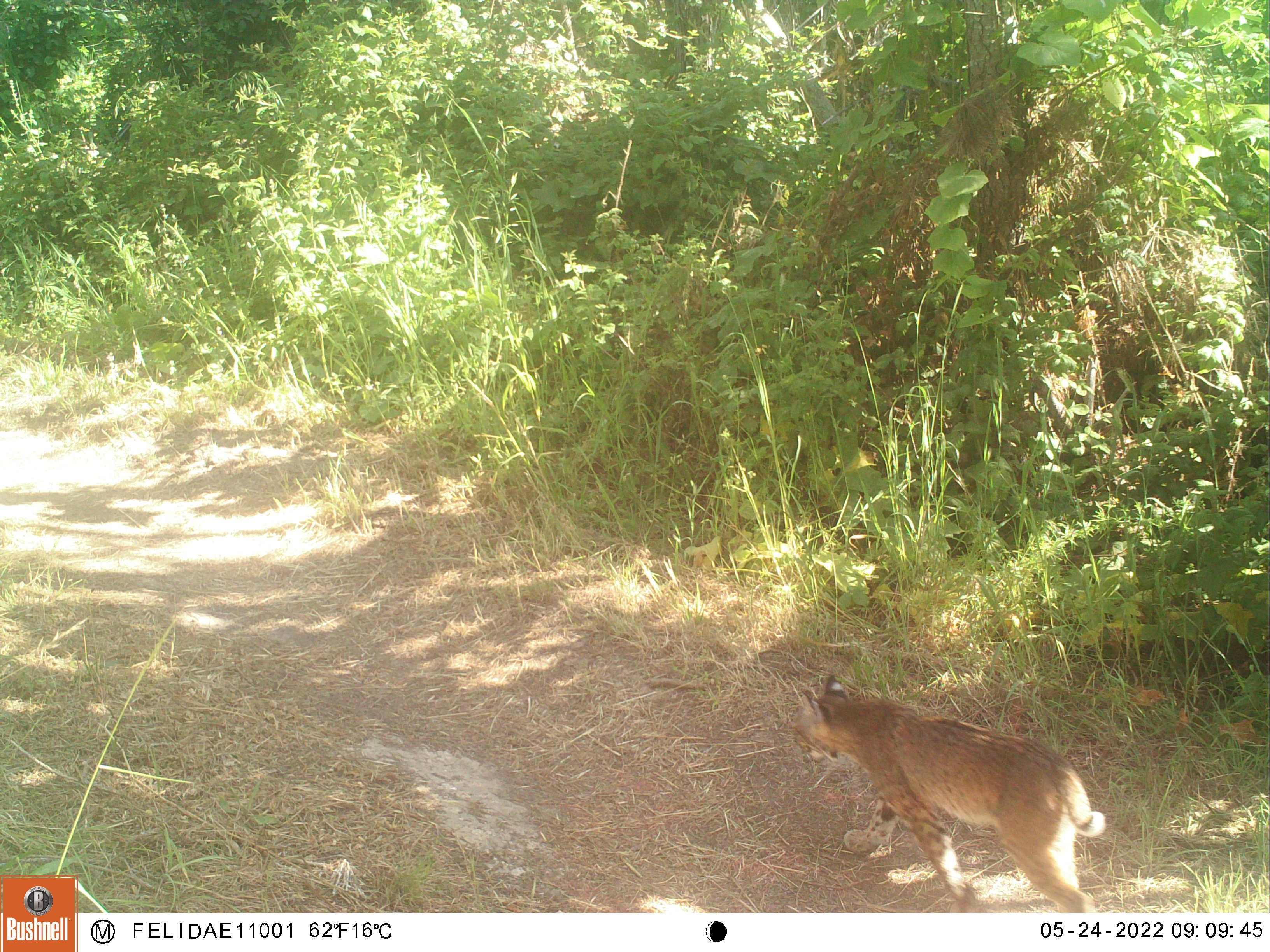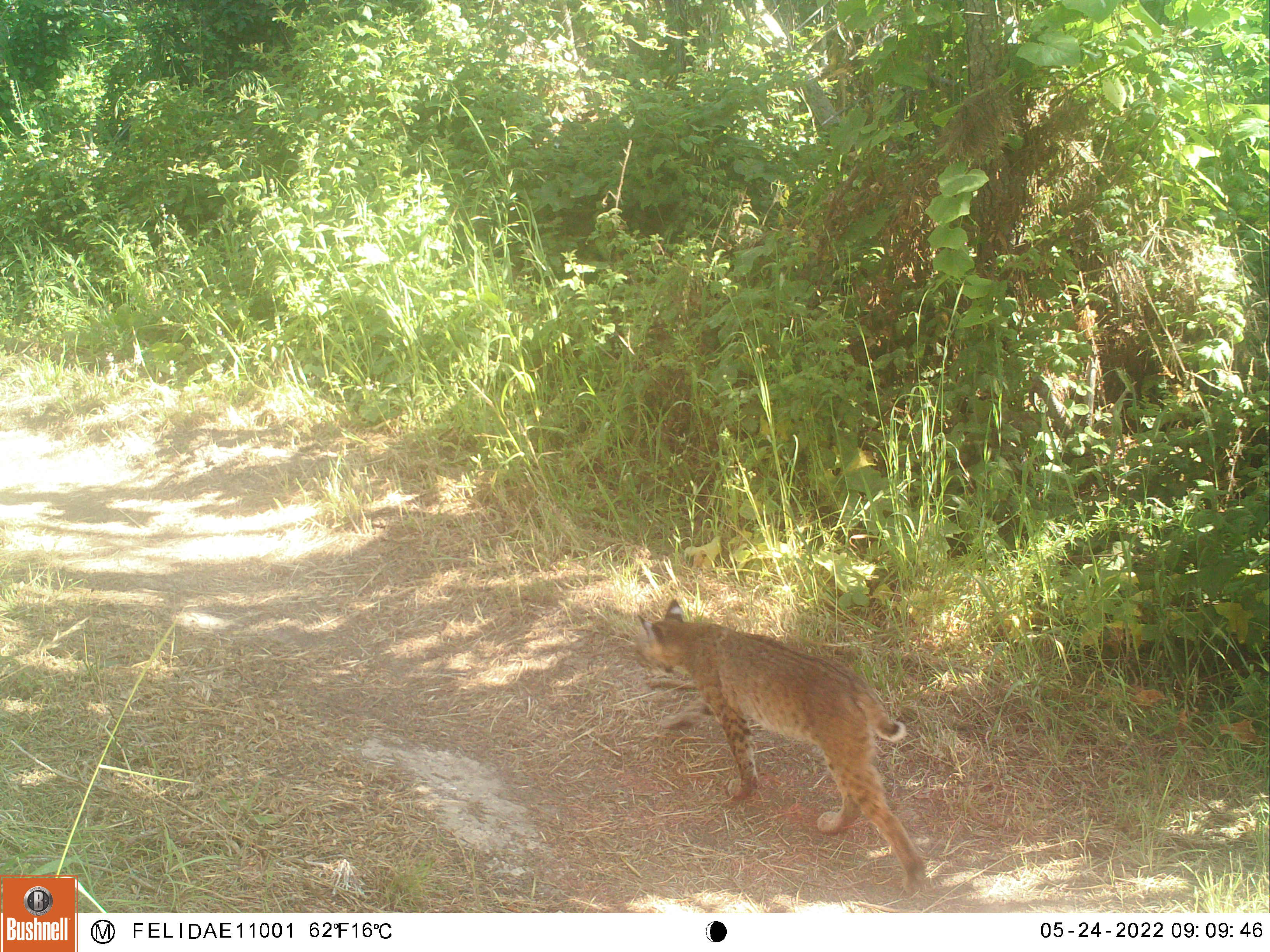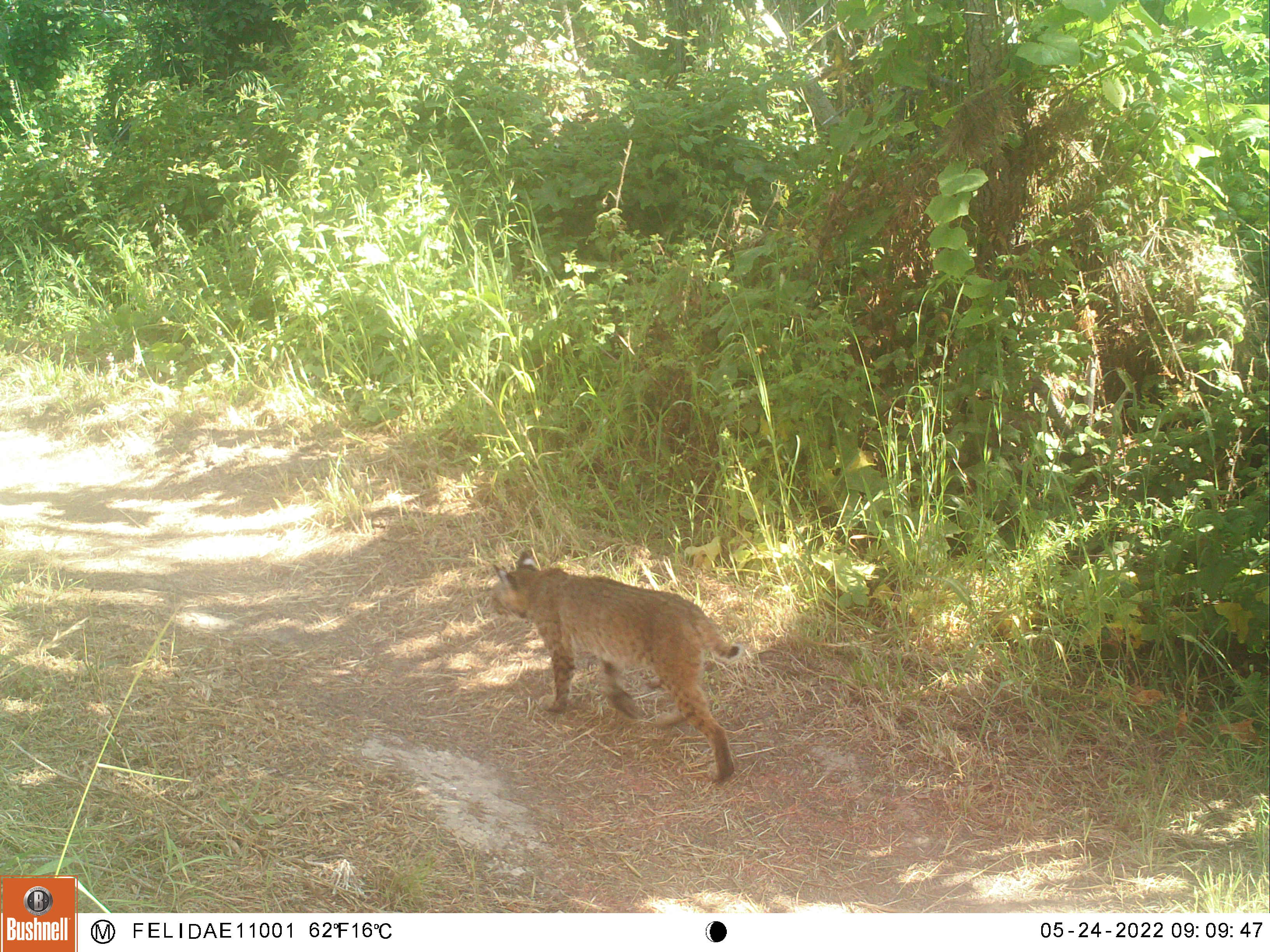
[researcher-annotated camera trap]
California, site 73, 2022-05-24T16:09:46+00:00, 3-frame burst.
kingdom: Animalia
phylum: Chordata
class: Mammalia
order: Carnivora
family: Felidae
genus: Lynx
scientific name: Lynx rufus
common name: bobcat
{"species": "bobcat (Lynx rufus)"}